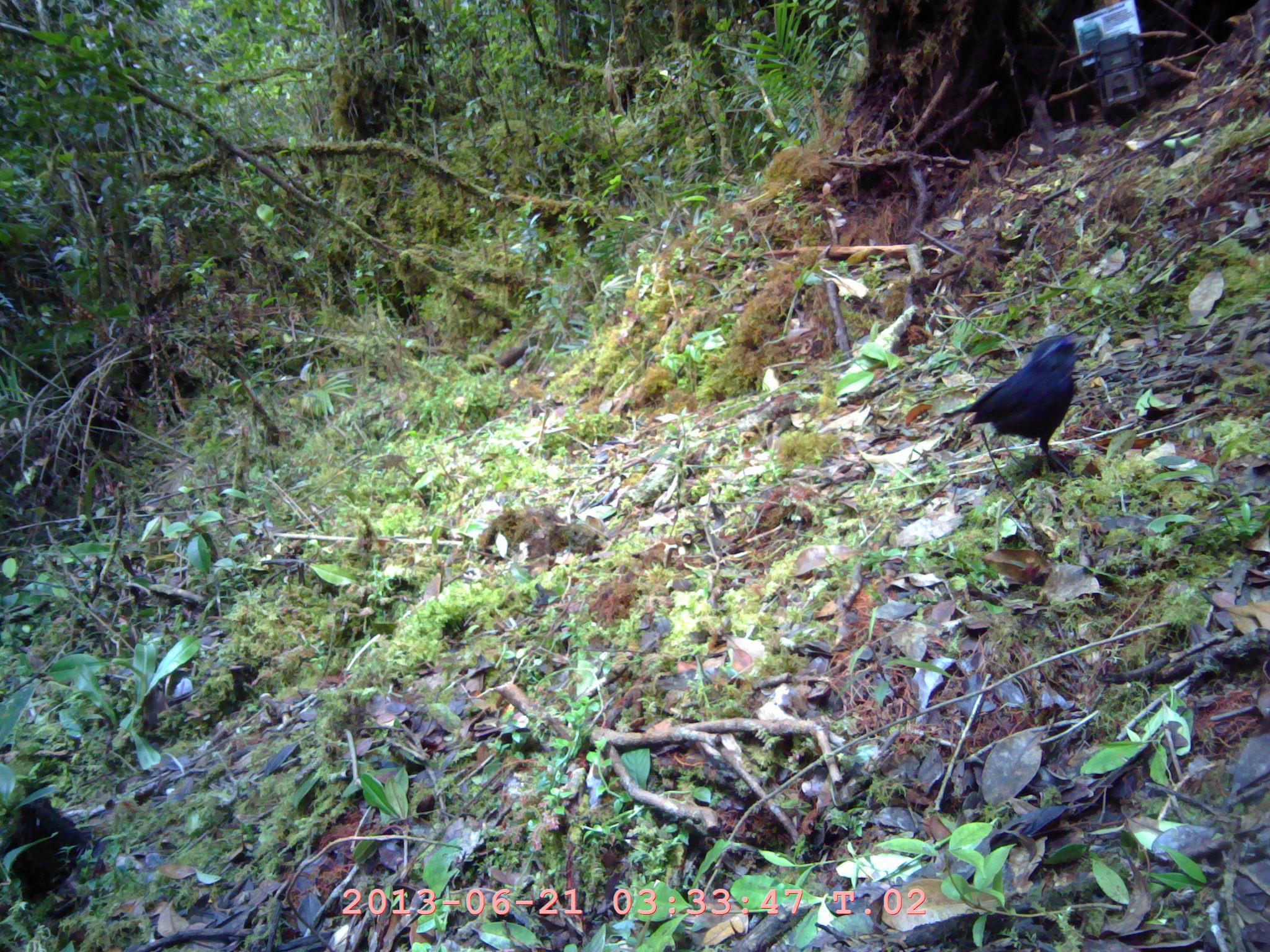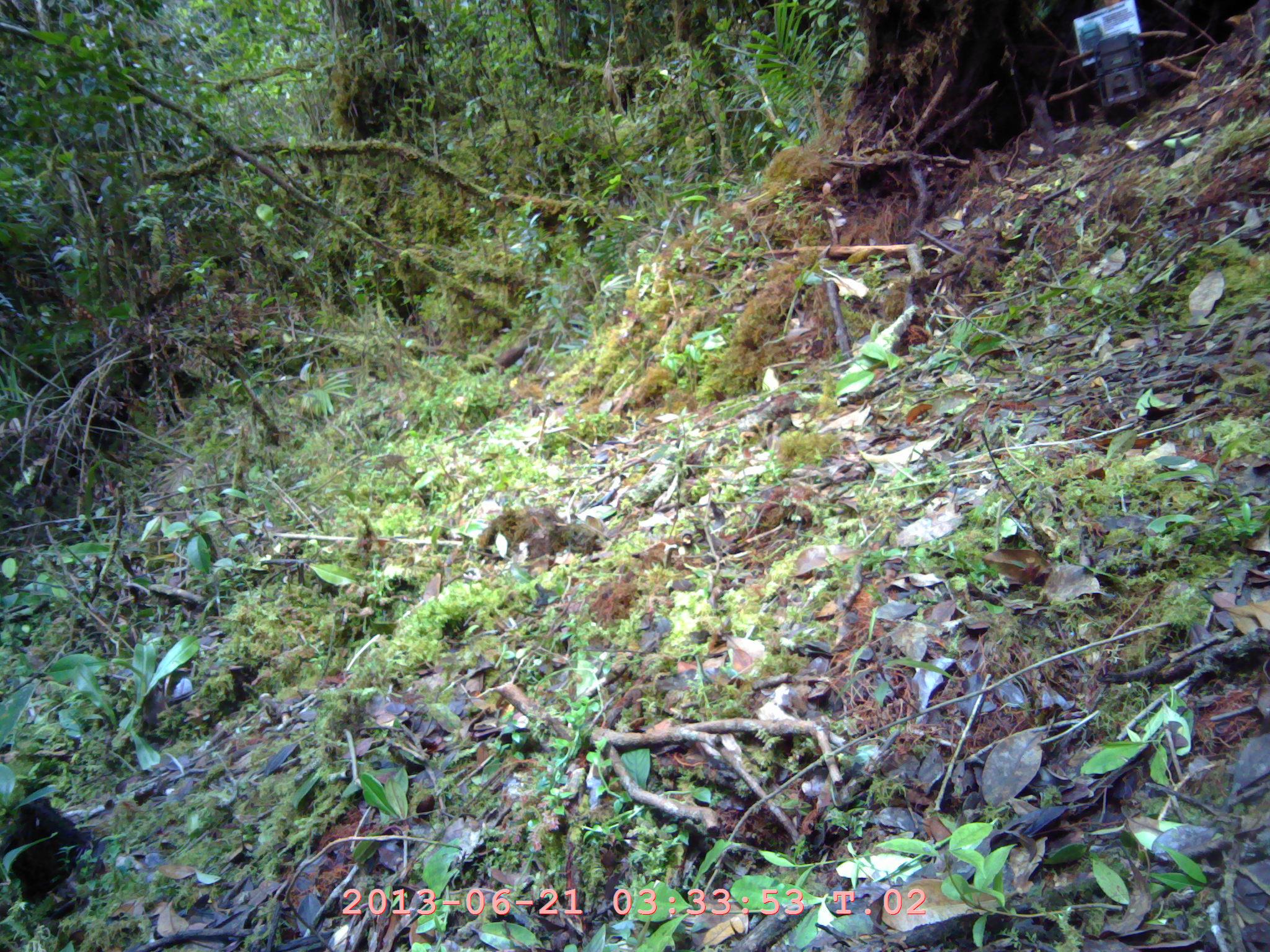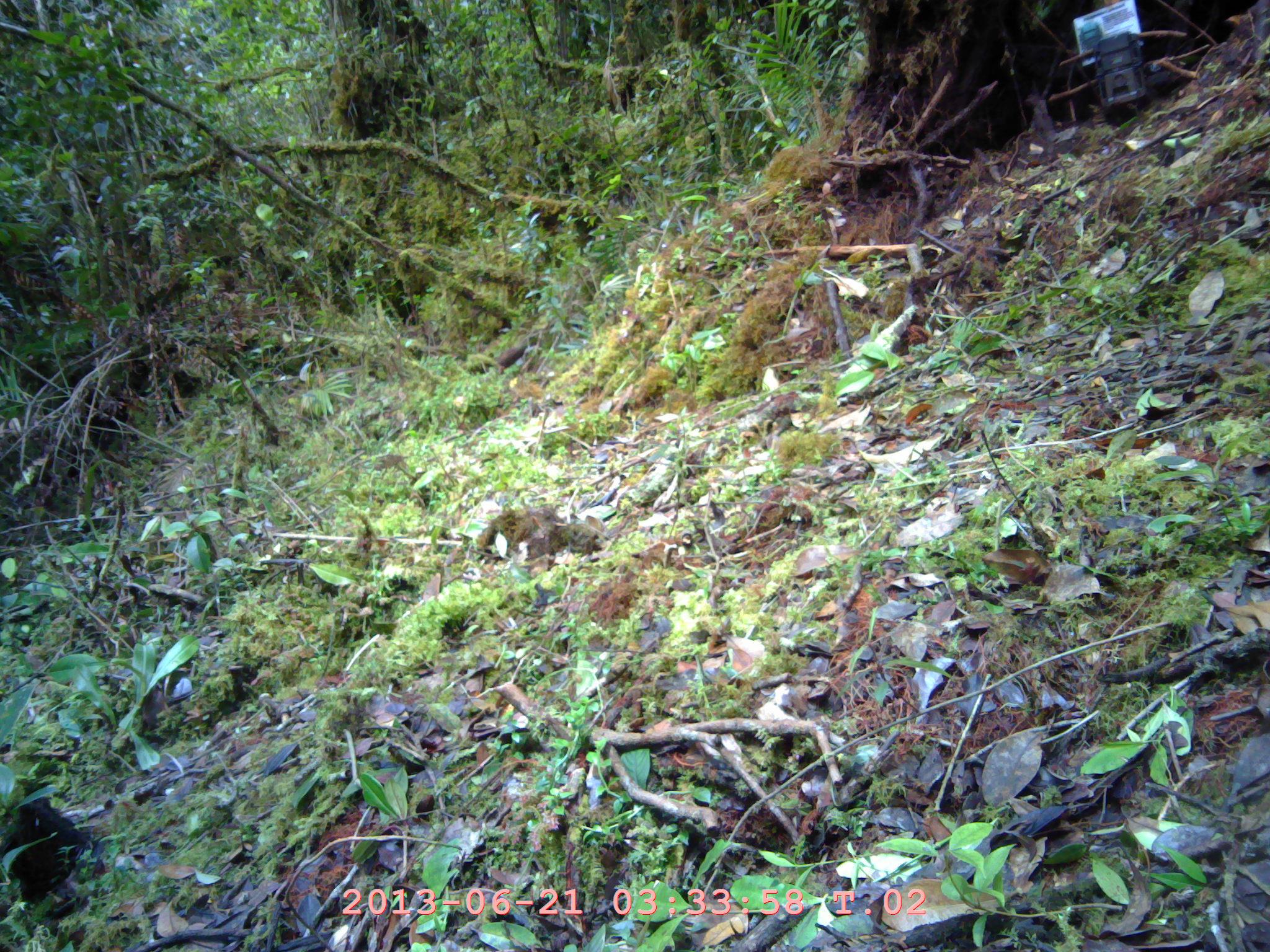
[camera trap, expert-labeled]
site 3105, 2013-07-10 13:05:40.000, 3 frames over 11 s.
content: unidentified animal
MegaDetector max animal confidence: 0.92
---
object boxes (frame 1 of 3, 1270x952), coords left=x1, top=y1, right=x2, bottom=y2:
unknown: left=940, top=334, right=1084, bottom=474